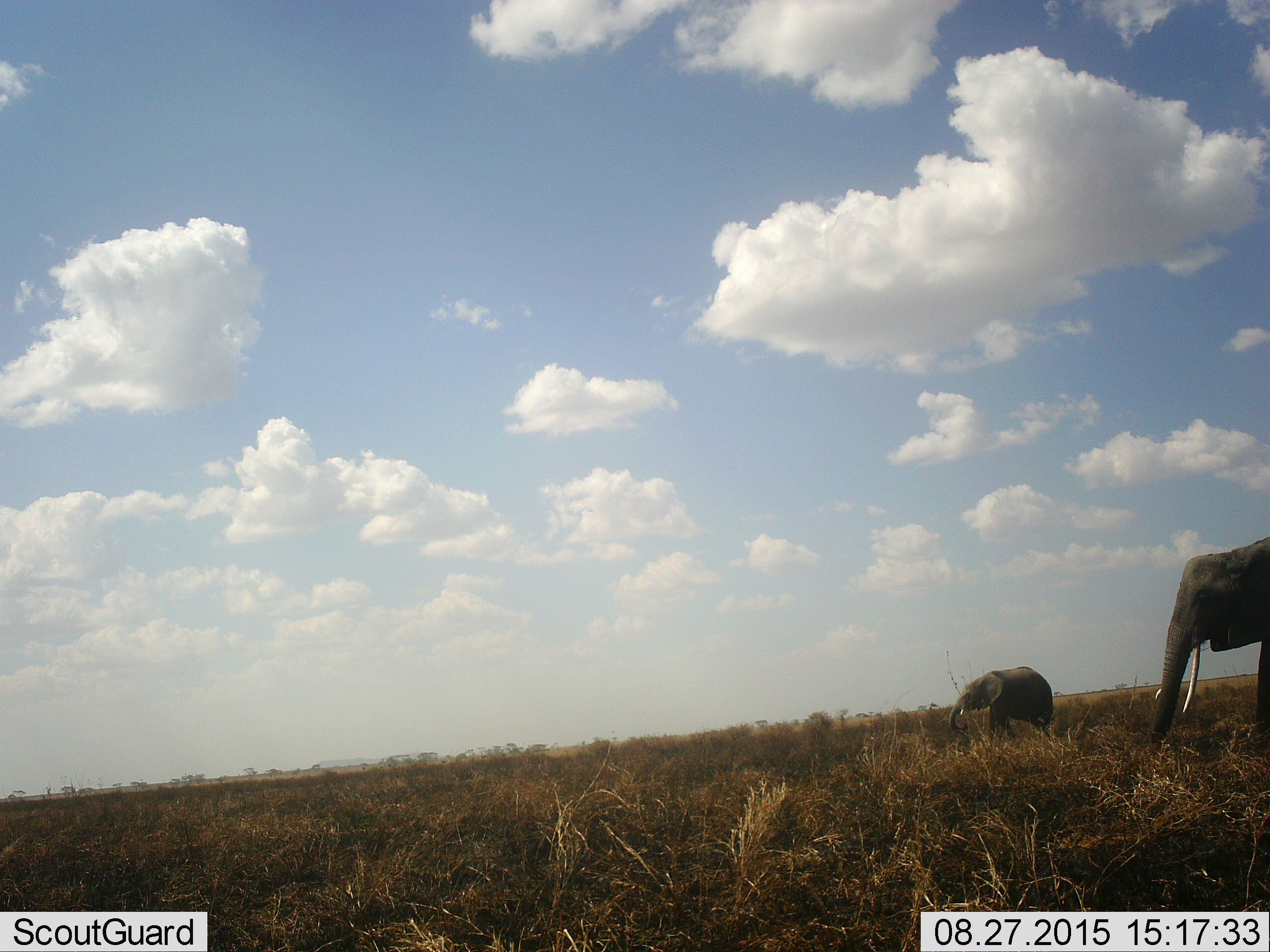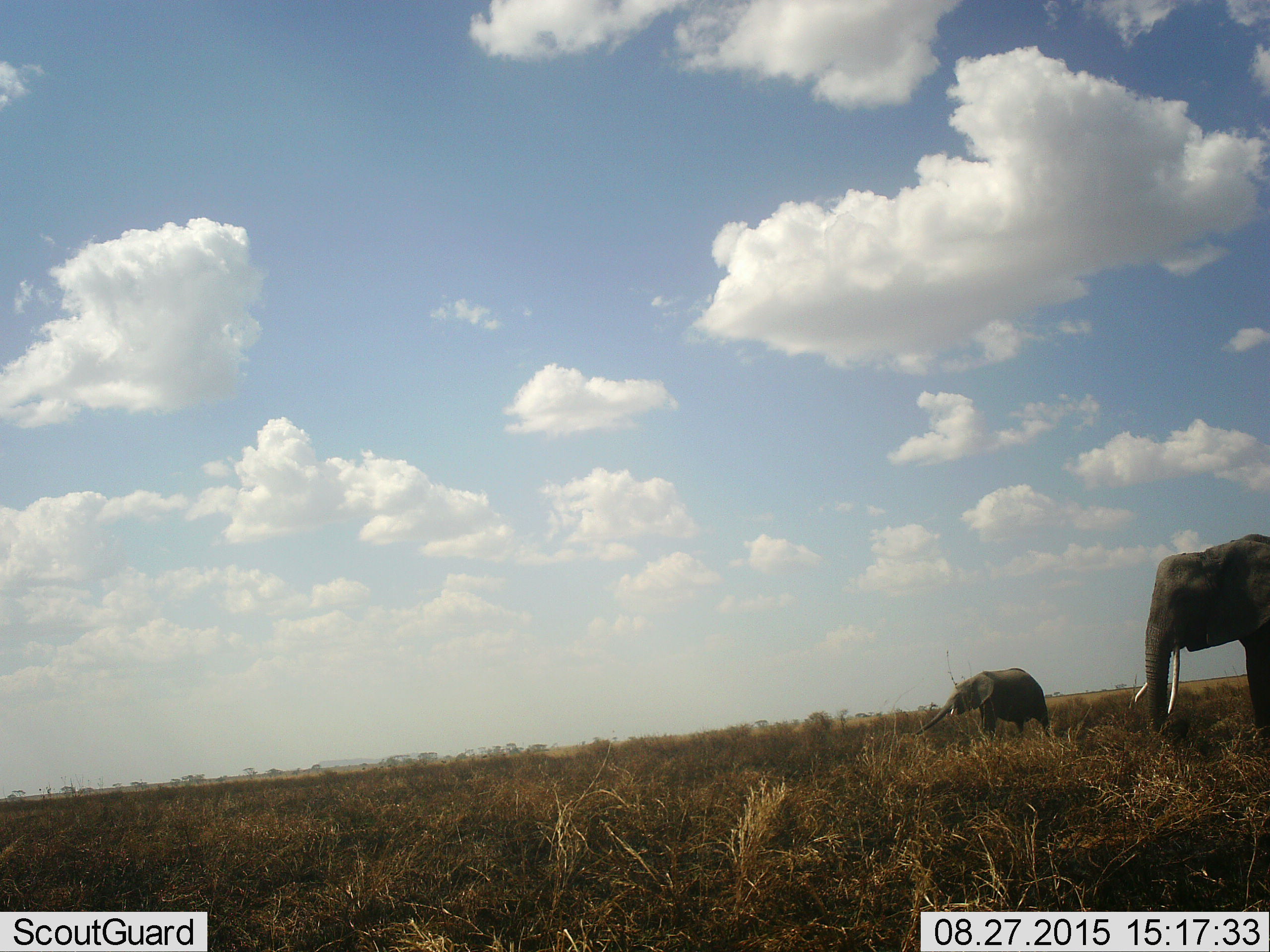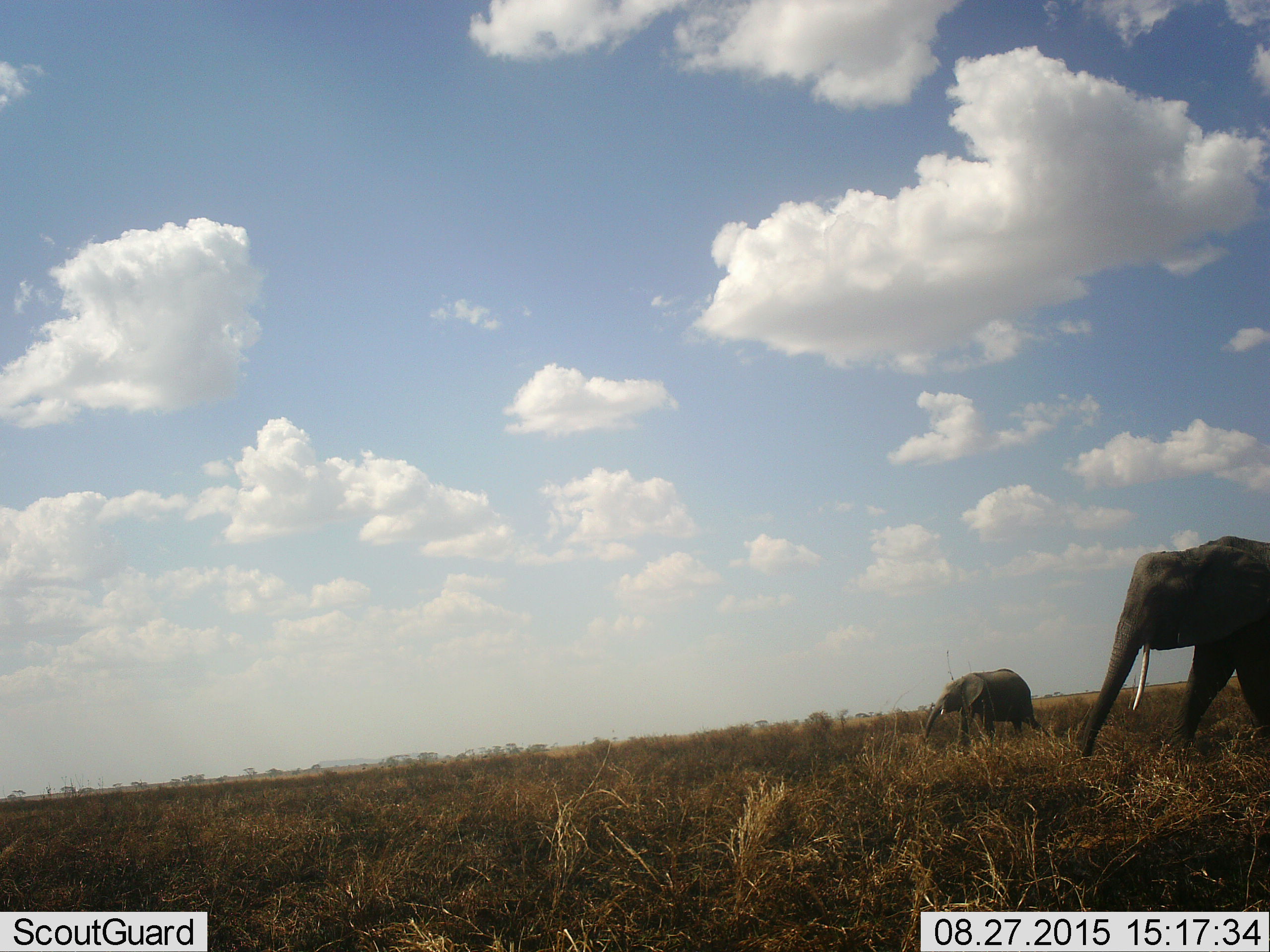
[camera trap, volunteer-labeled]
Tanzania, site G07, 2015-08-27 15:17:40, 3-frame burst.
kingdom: Animalia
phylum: Chordata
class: Mammalia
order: Proboscidea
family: Elephantidae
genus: Loxodonta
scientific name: Loxodonta africana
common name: african bush elephant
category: elephant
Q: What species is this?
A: Elephant (african bush elephant) (Loxodonta africana).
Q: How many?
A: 2.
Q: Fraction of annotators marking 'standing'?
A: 20%.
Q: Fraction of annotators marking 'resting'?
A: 0%.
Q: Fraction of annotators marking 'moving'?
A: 100%.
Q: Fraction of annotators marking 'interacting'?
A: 0%.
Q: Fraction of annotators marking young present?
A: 70%.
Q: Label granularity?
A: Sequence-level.